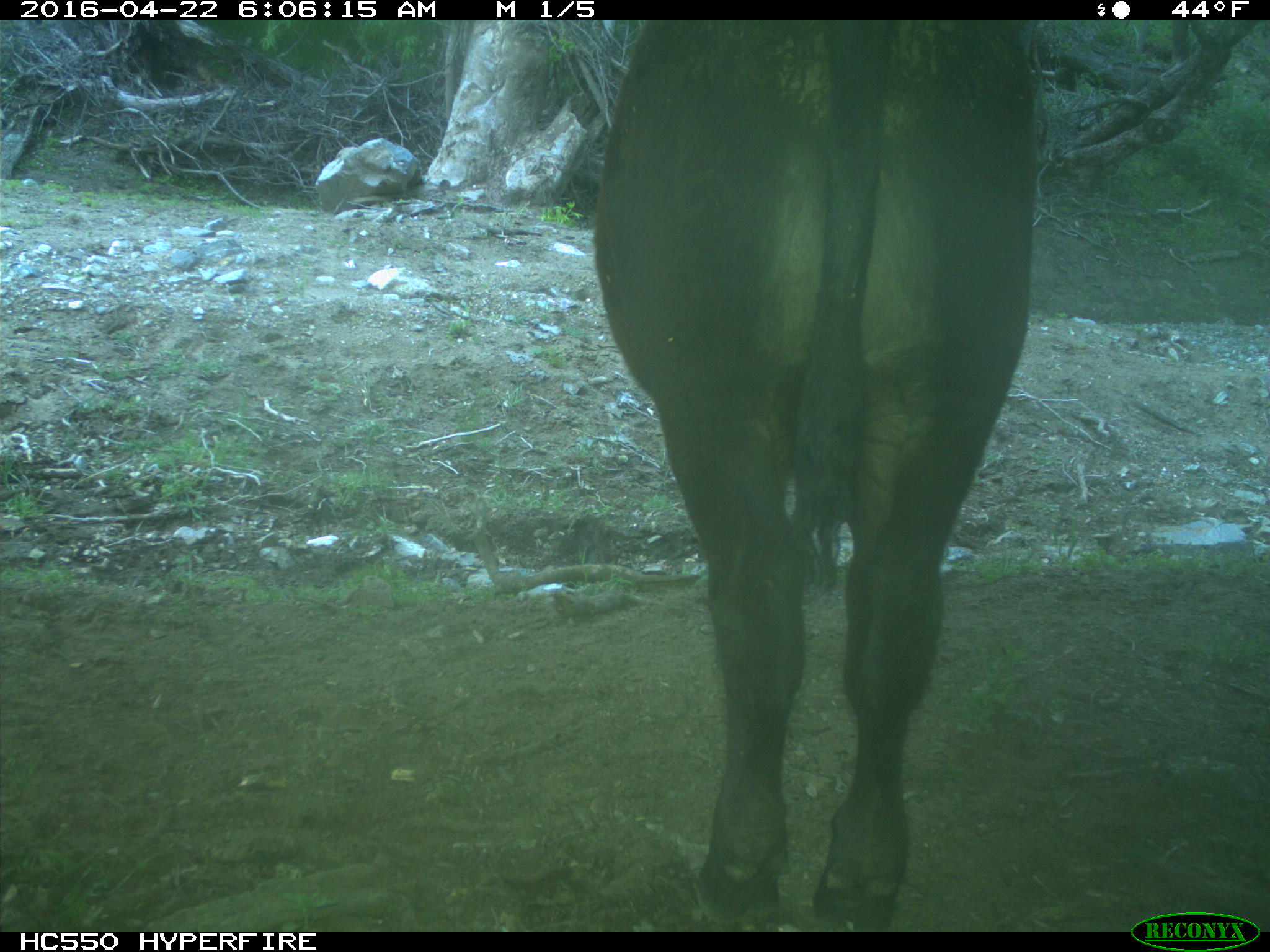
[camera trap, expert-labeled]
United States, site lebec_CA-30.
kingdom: Animalia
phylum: Chordata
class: Mammalia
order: Artiodactyla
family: Bovidae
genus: Bos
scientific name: Bos taurus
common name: domestic cow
Bos taurus (domestic cow).